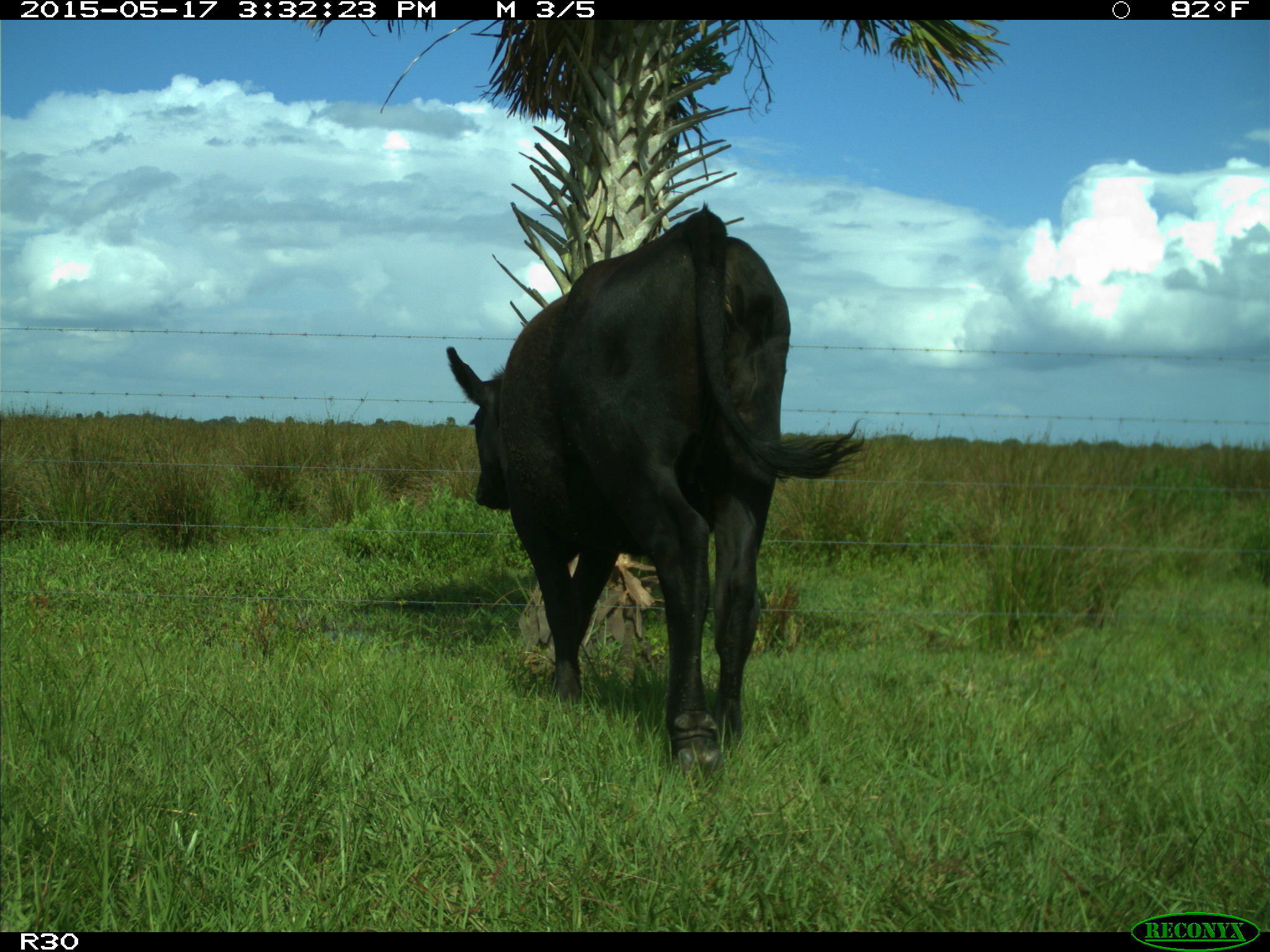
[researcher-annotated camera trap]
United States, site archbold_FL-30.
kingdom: Animalia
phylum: Chordata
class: Mammalia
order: Artiodactyla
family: Bovidae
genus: Bos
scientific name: Bos taurus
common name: domestic cow